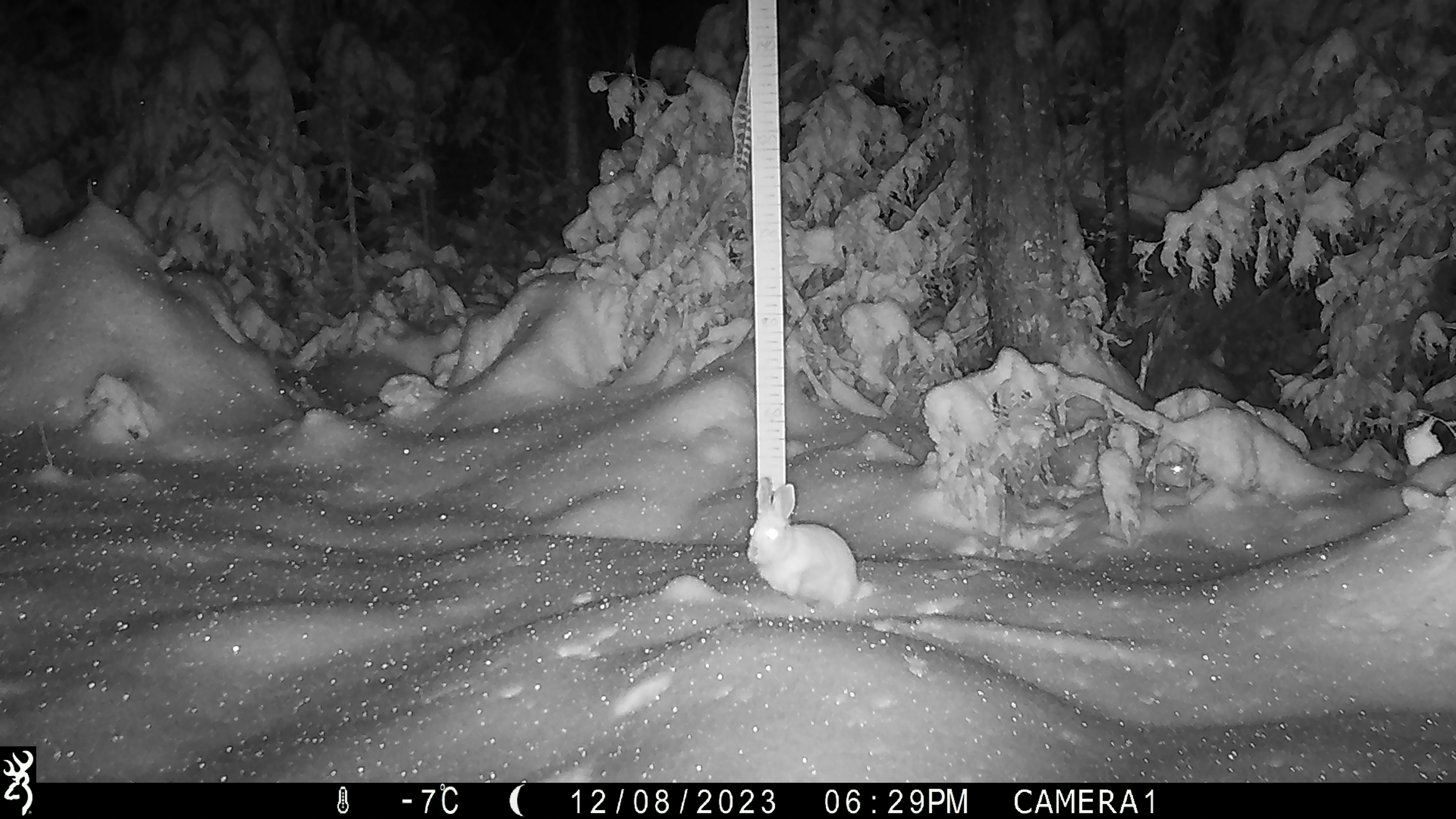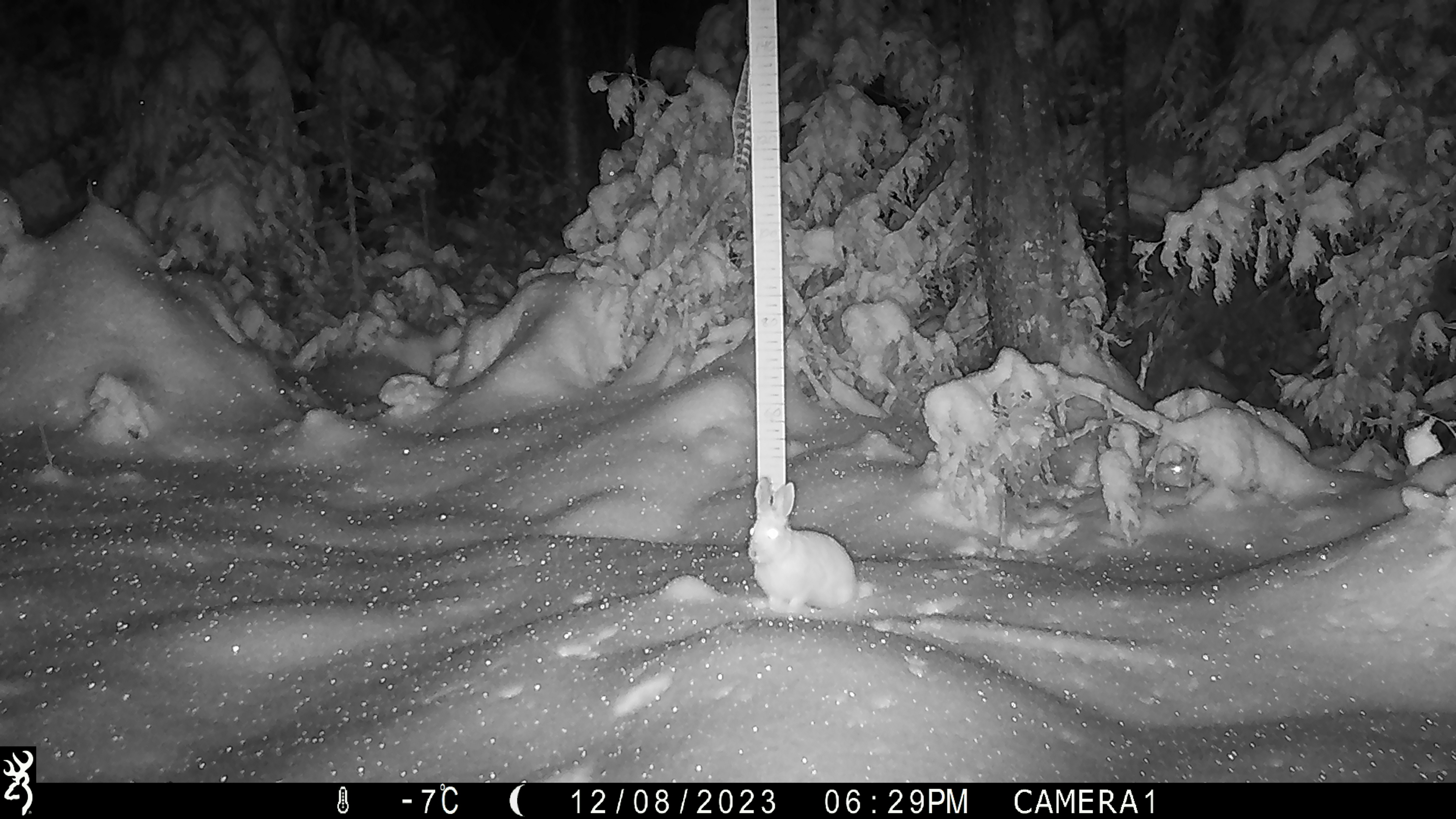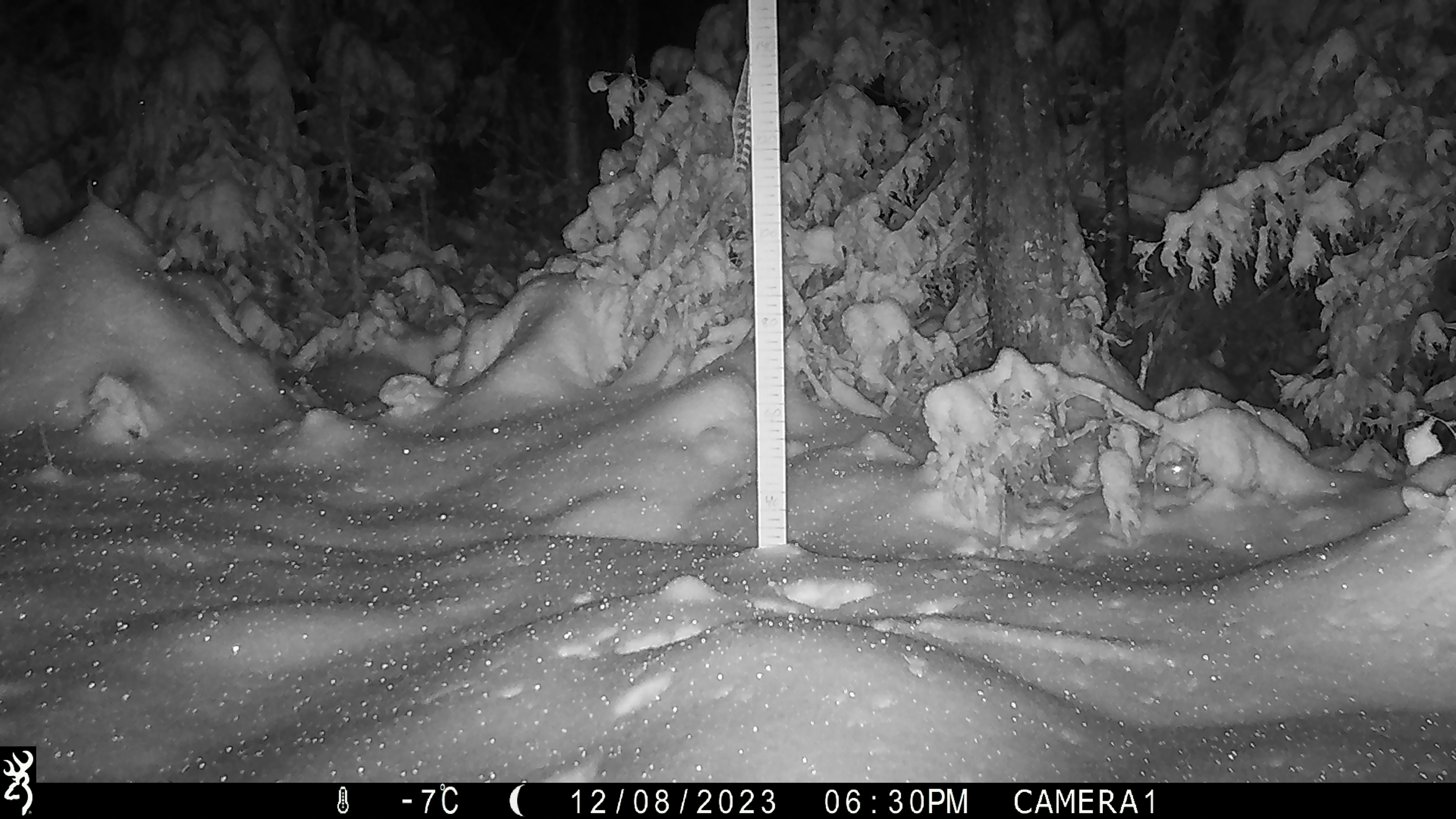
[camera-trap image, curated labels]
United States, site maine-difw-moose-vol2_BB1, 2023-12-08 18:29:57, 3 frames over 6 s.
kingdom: Animalia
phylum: Chordata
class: Mammalia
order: Lagomorpha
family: Leporidae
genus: Lepus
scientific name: Lepus americanus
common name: snowshoe hare